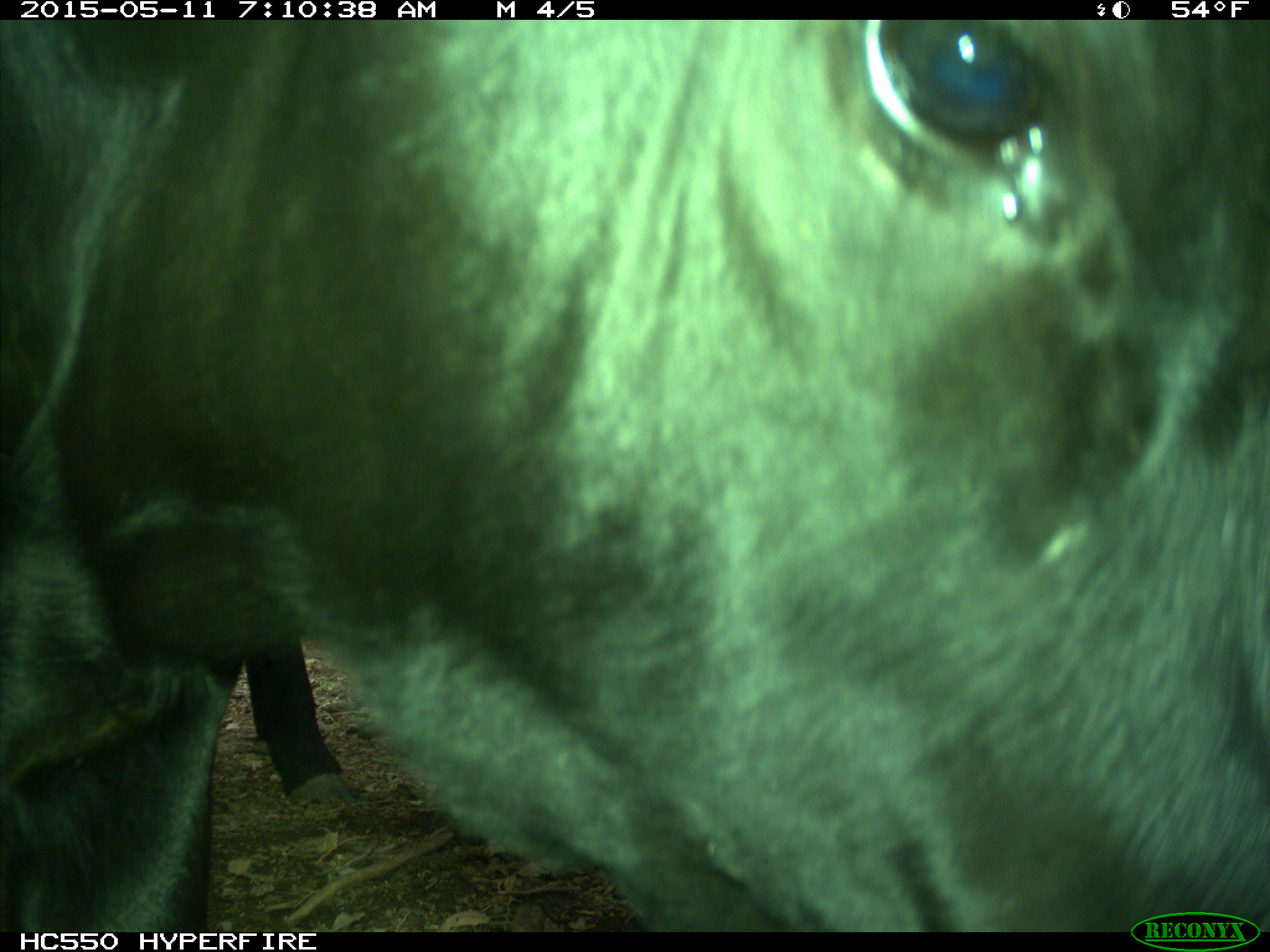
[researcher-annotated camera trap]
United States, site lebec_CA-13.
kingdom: Animalia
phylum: Chordata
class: Mammalia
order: Artiodactyla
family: Bovidae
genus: Bos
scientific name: Bos taurus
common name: domestic cow